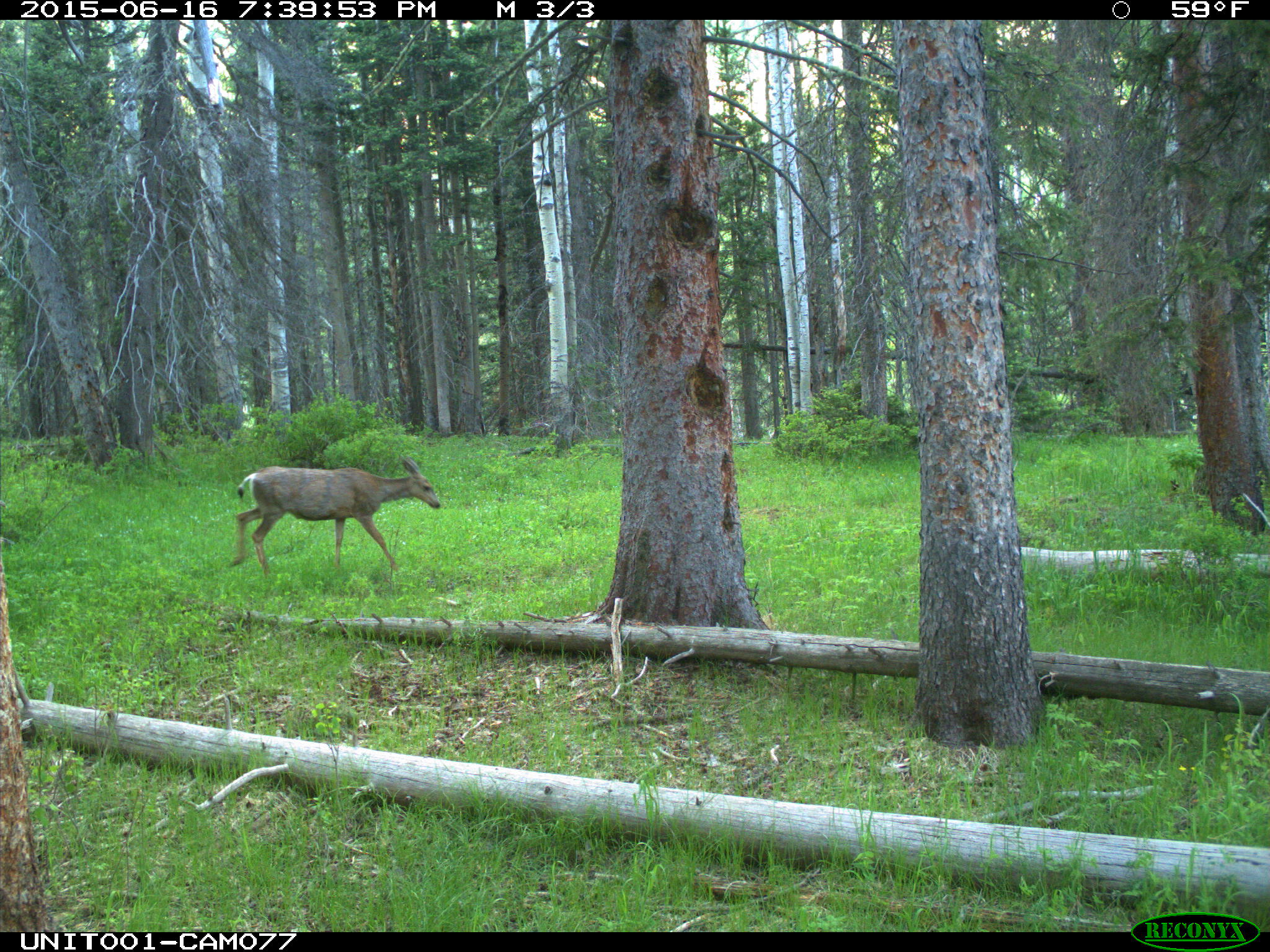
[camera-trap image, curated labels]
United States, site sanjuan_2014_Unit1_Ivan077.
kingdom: Animalia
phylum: Chordata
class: Mammalia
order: Artiodactyla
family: Cervidae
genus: Odocoileus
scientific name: Odocoileus hemionus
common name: mule deer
Odocoileus hemionus (mule deer).